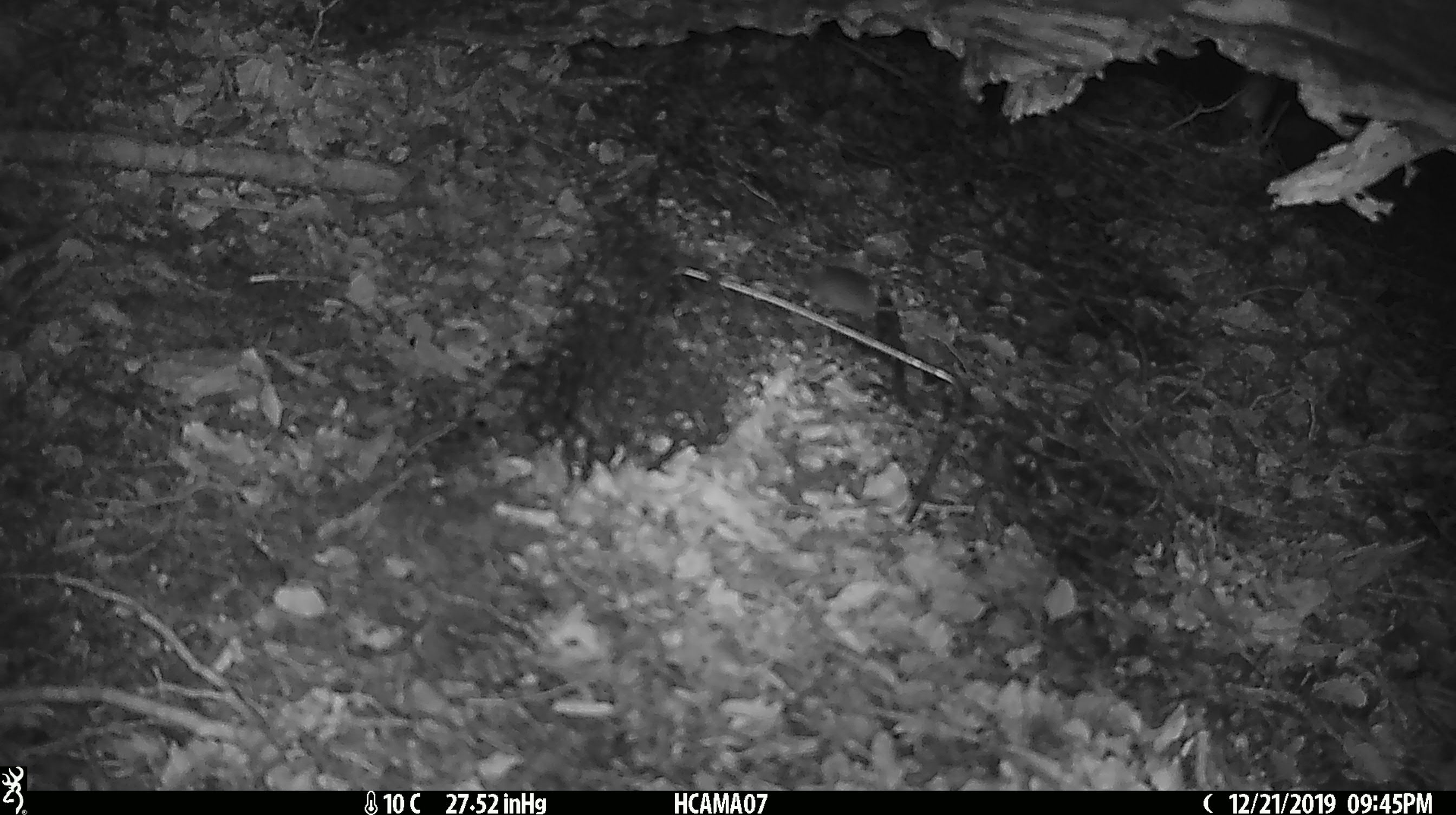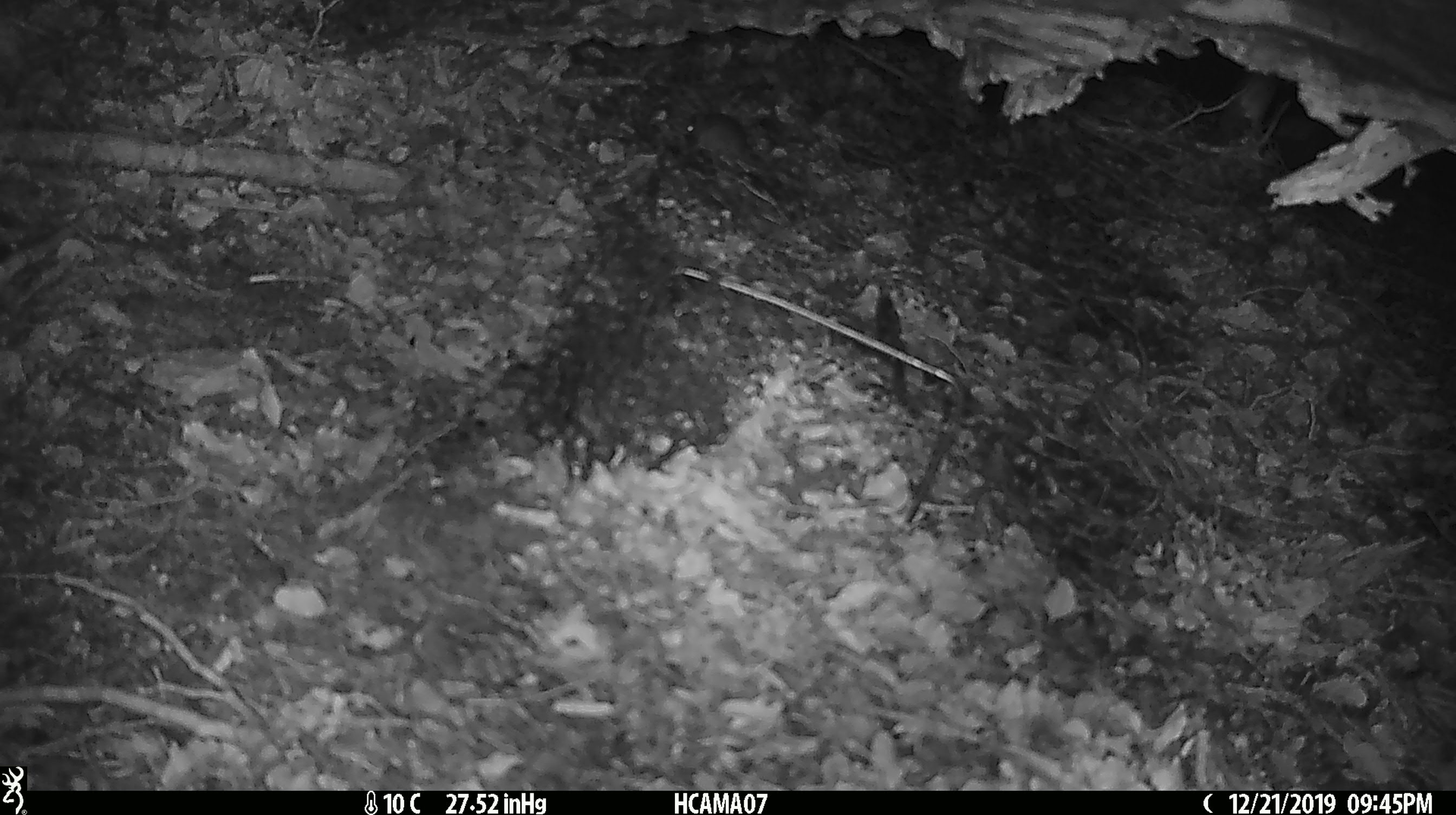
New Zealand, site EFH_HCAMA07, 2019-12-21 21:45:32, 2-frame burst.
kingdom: Animalia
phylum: Chordata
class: Mammalia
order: Rodentia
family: Muridae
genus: Mus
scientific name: Mus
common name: mouse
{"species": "mouse (Mus)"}